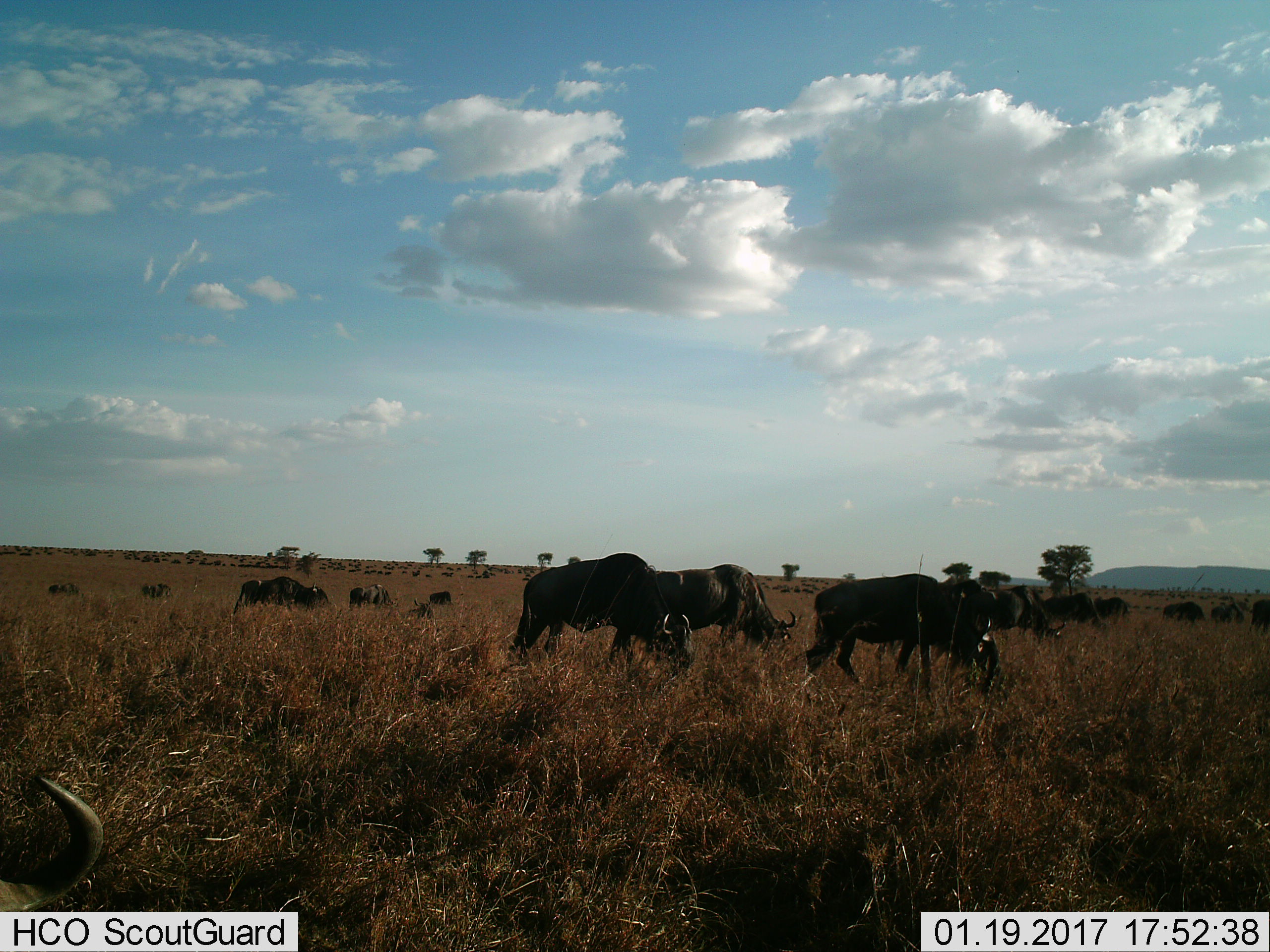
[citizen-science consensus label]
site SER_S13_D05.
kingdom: Animalia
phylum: Chordata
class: Mammalia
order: Artiodactyla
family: Bovidae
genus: Connochaetes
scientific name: Connochaetes taurinus taurinus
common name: blue wildebeest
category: wildebeestblue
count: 51+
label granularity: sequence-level